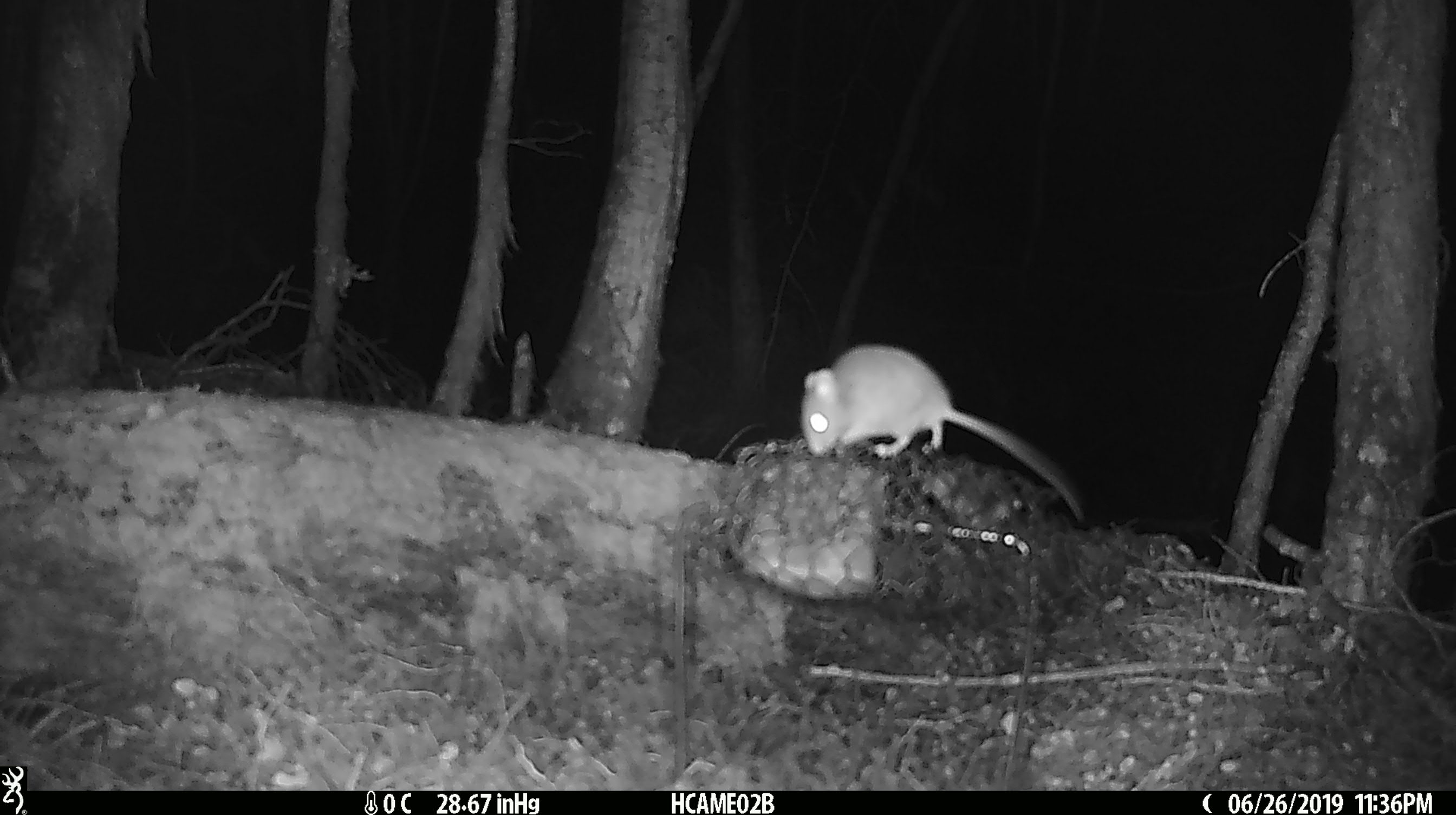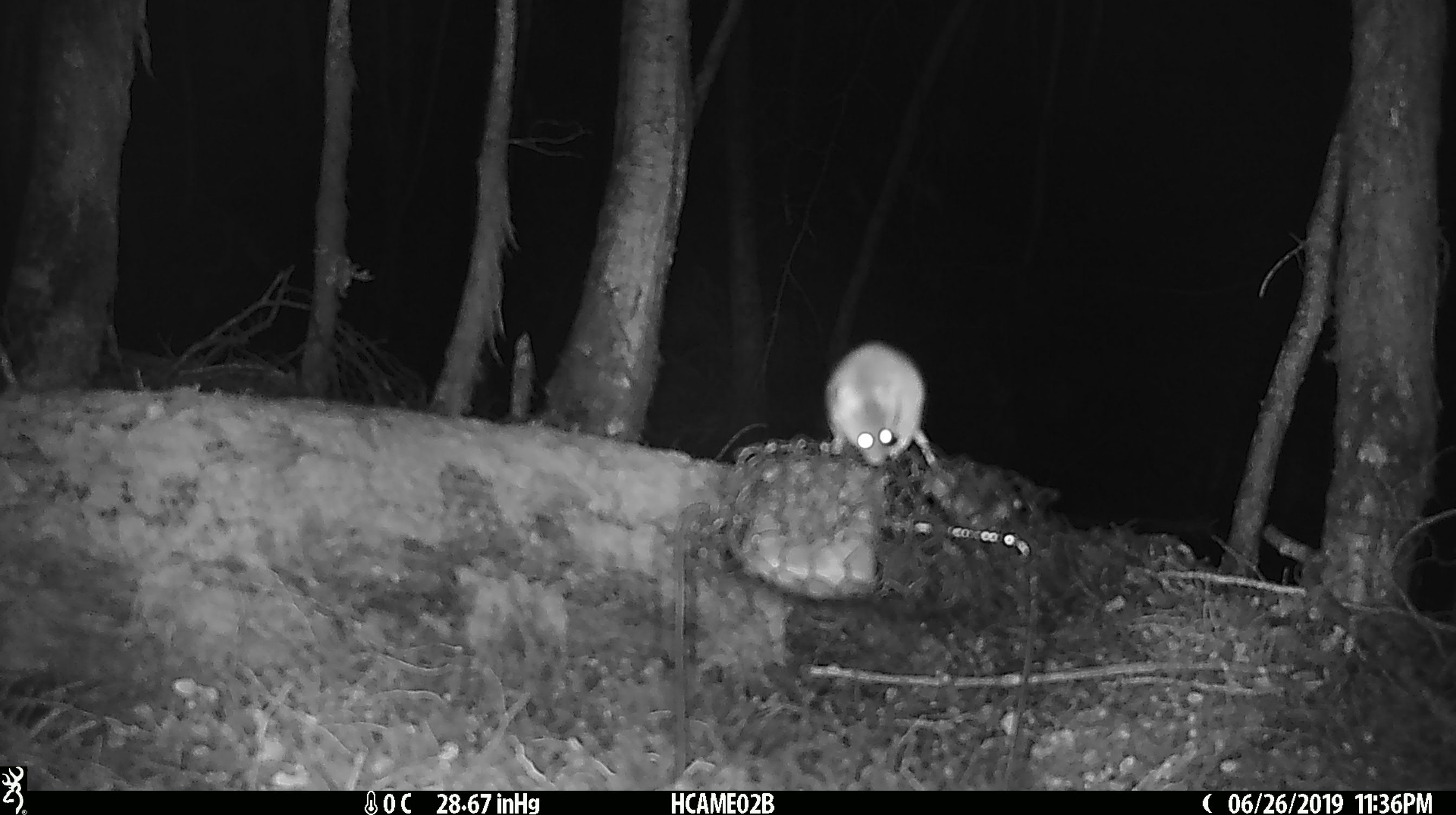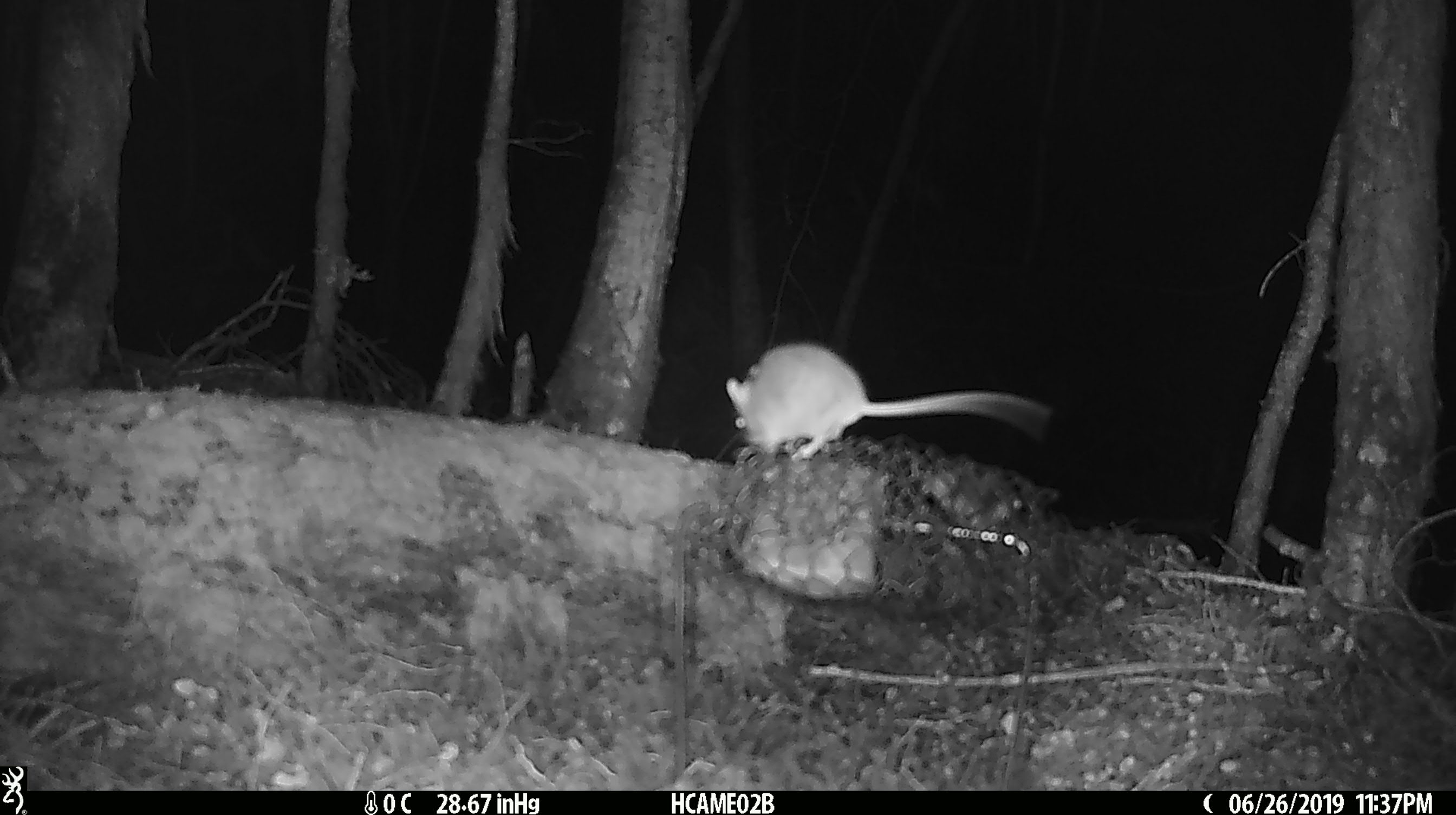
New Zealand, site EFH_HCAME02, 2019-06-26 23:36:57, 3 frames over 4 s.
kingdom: Animalia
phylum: Chordata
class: Mammalia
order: Rodentia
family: Muridae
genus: Mus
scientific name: Mus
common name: mouse